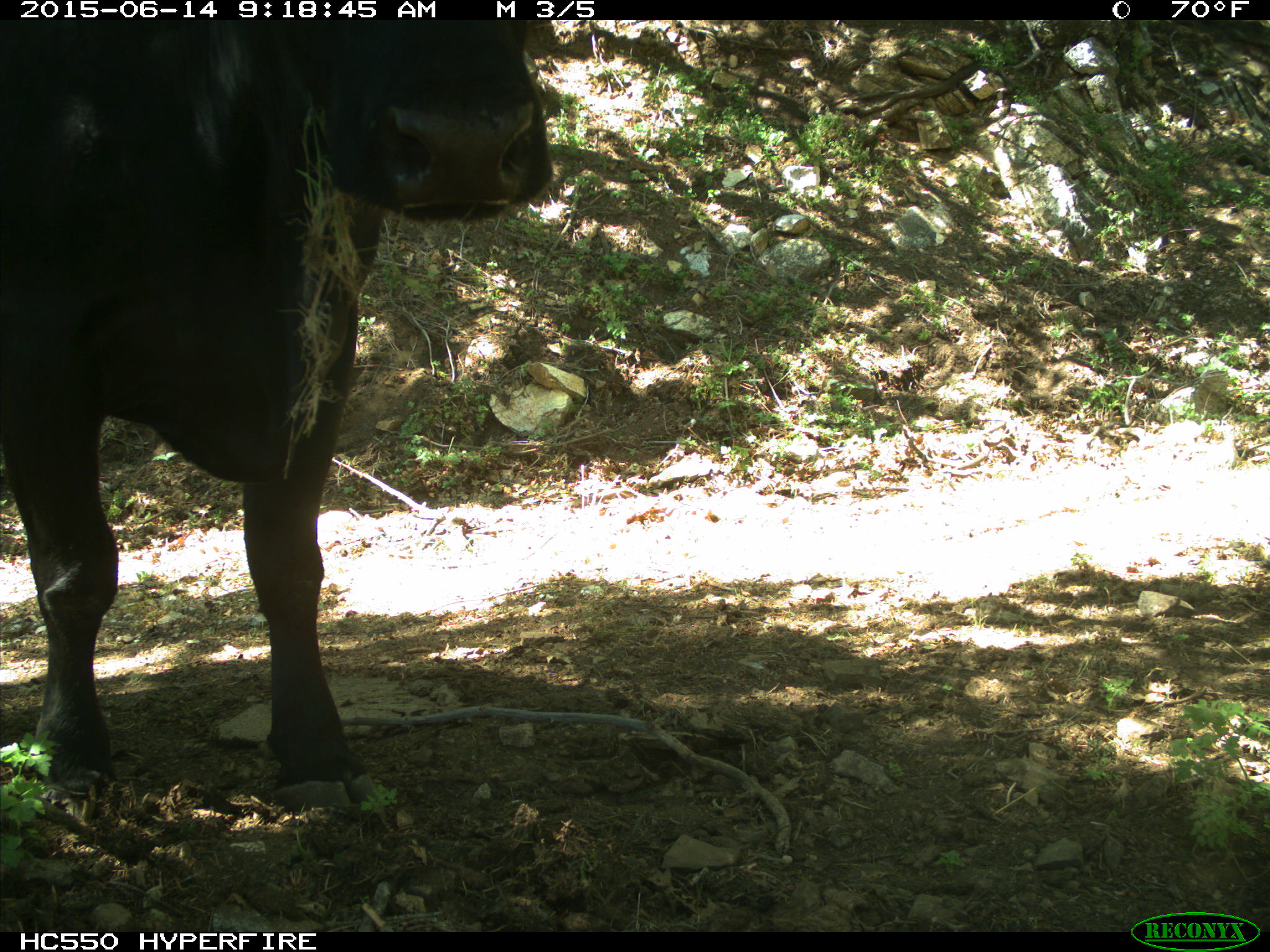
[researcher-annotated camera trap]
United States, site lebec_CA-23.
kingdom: Animalia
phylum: Chordata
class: Mammalia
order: Artiodactyla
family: Bovidae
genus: Bos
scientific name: Bos taurus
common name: domestic cow